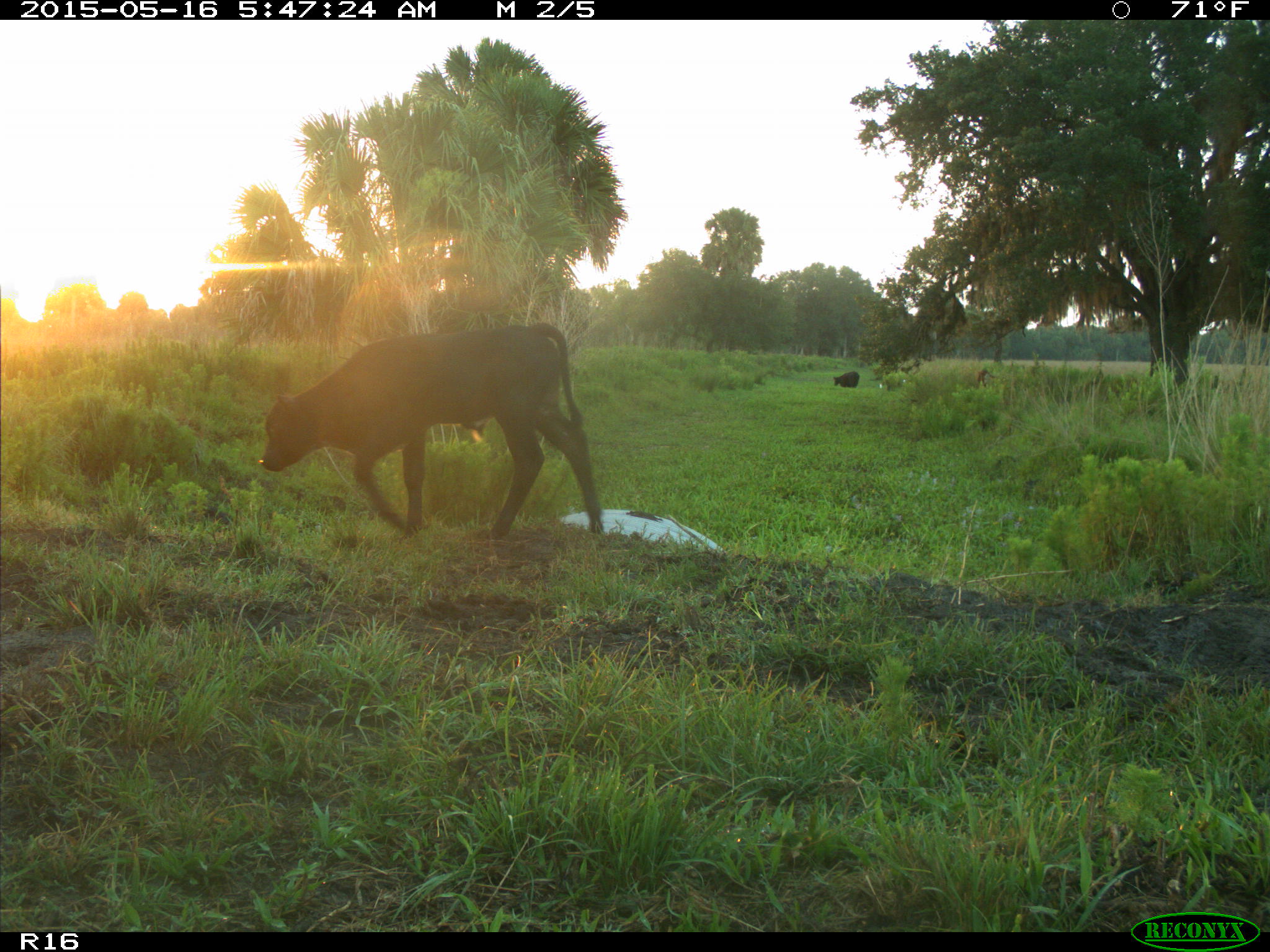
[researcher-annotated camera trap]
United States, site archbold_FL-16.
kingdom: Animalia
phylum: Chordata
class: Mammalia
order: Artiodactyla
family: Bovidae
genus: Bos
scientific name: Bos taurus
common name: domestic cow